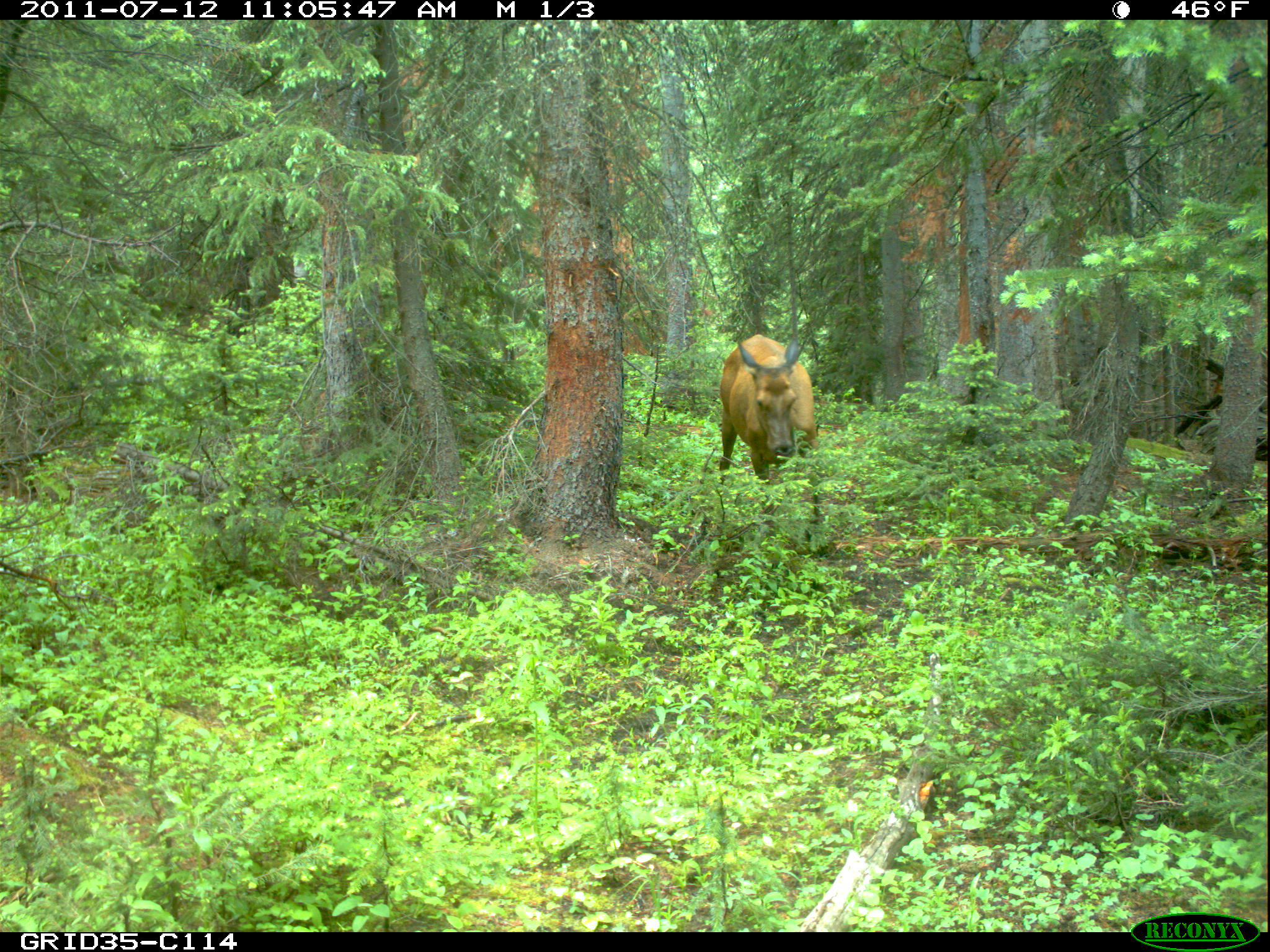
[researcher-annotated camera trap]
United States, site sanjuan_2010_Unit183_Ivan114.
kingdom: Animalia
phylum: Chordata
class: Mammalia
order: Artiodactyla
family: Cervidae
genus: Cervus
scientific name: Cervus elaphus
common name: red deer